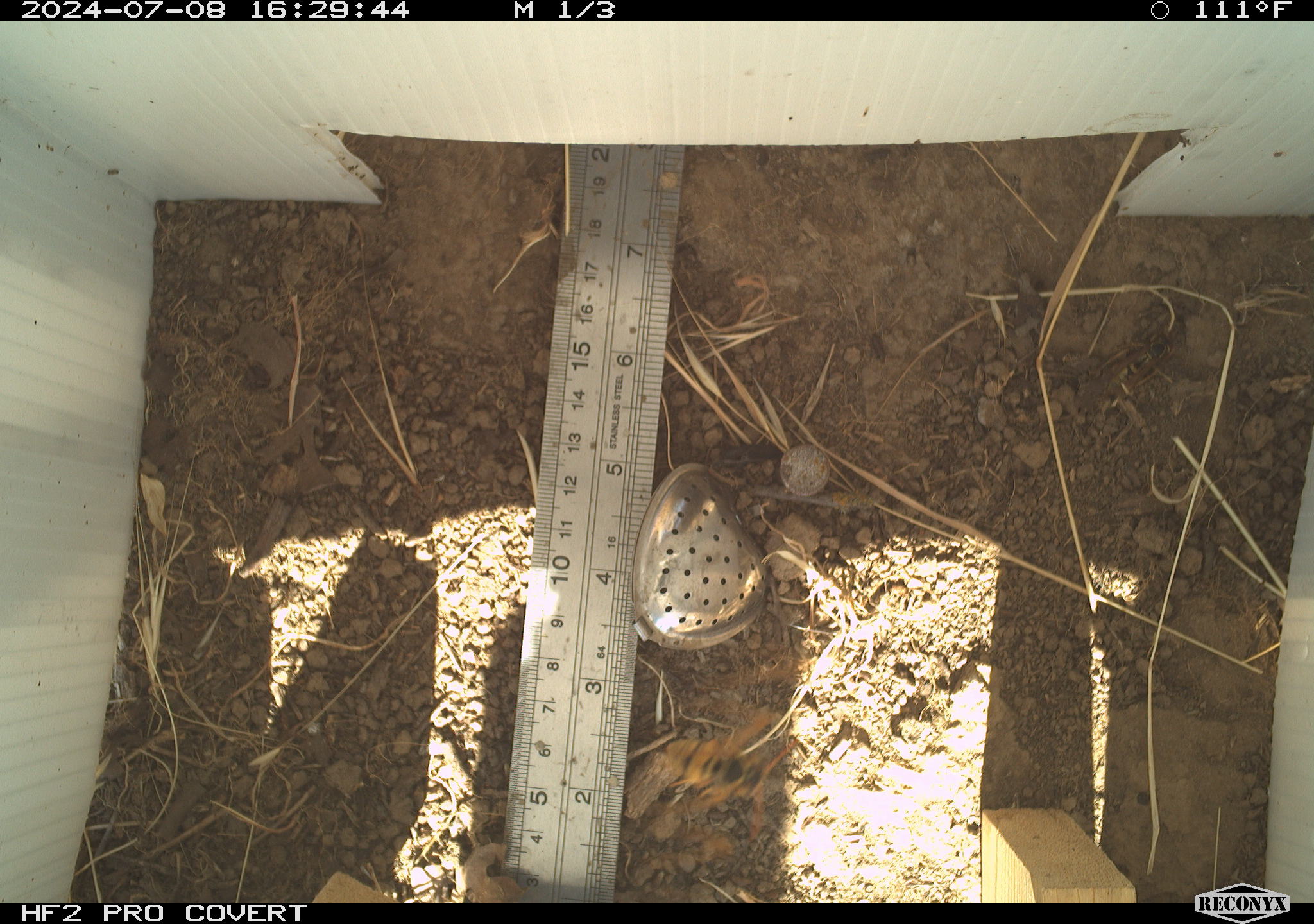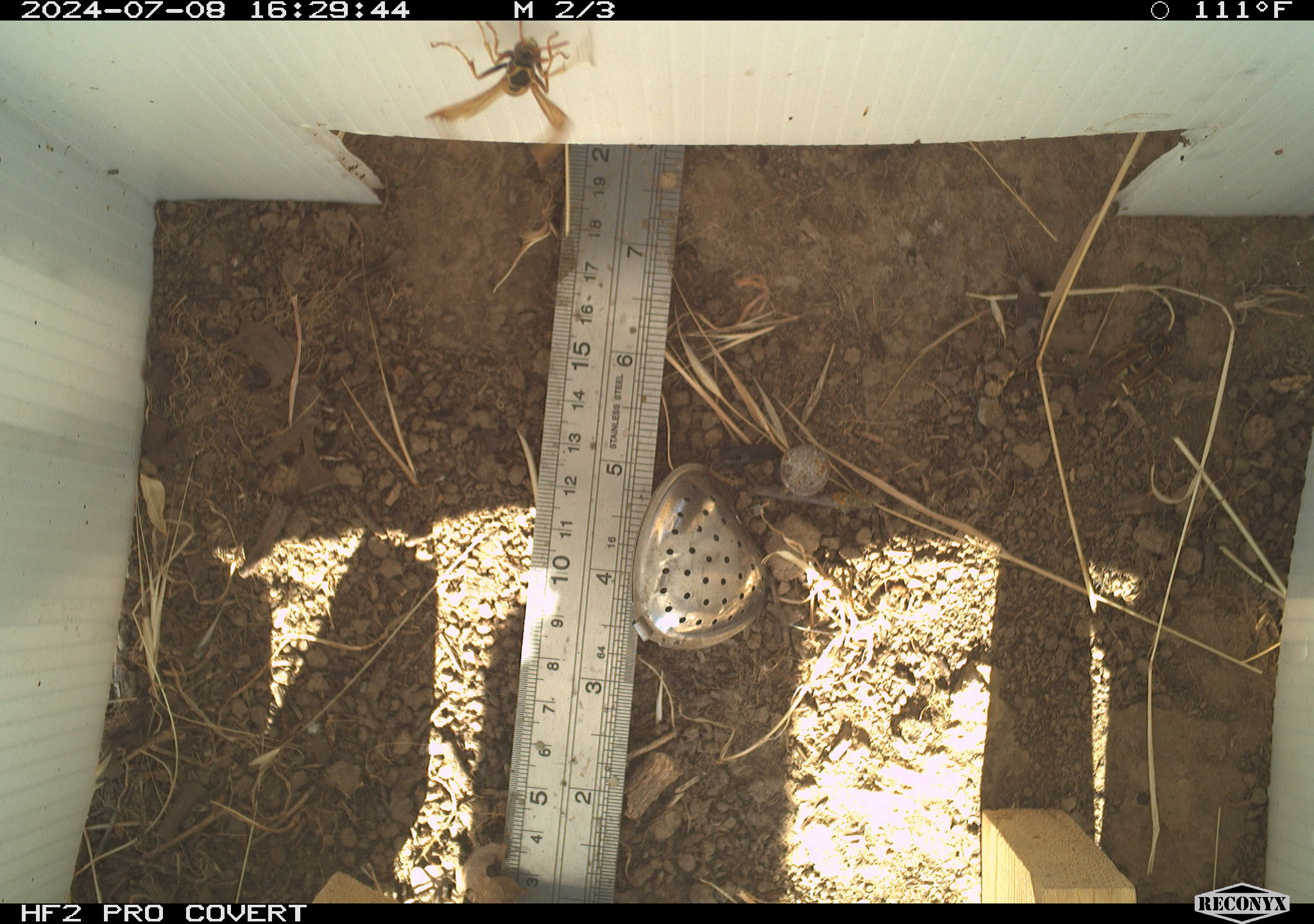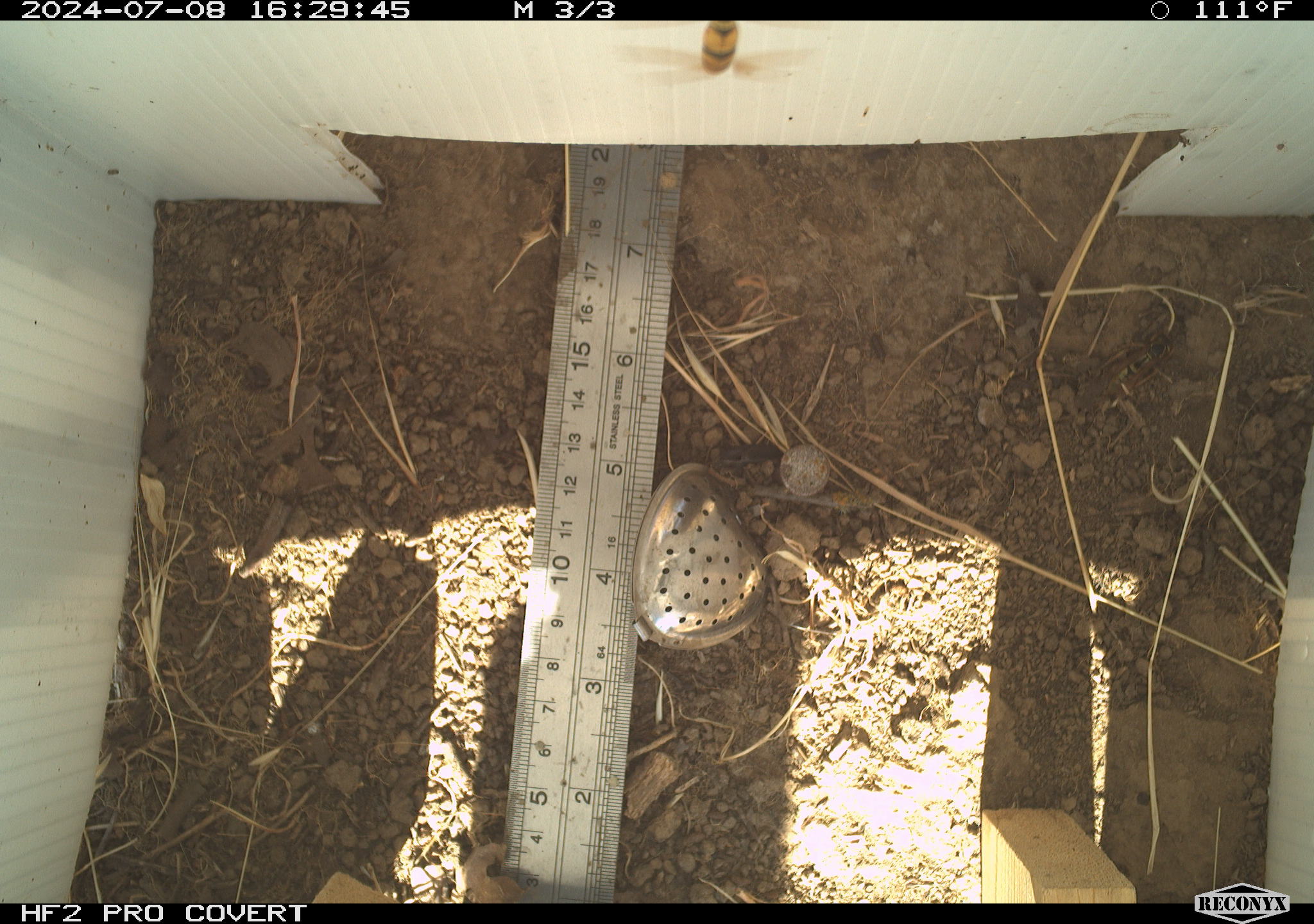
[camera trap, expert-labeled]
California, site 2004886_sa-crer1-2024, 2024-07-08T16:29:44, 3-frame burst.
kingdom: Animalia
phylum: Arthropoda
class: Insecta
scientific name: Insecta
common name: insect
Insect (Insecta).